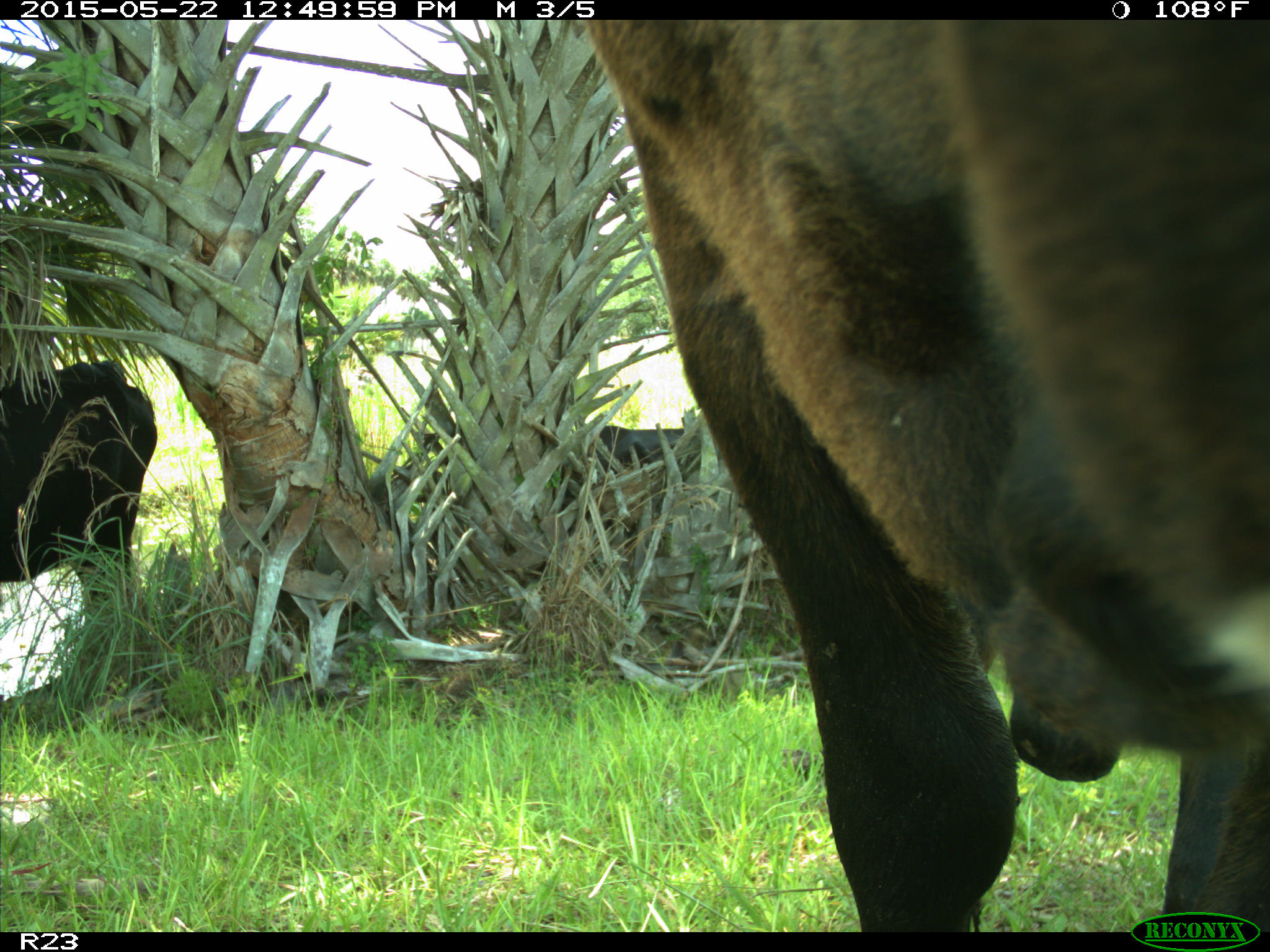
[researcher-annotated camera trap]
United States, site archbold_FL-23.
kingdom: Animalia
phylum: Chordata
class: Mammalia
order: Artiodactyla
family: Bovidae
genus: Bos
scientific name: Bos taurus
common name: domestic cow